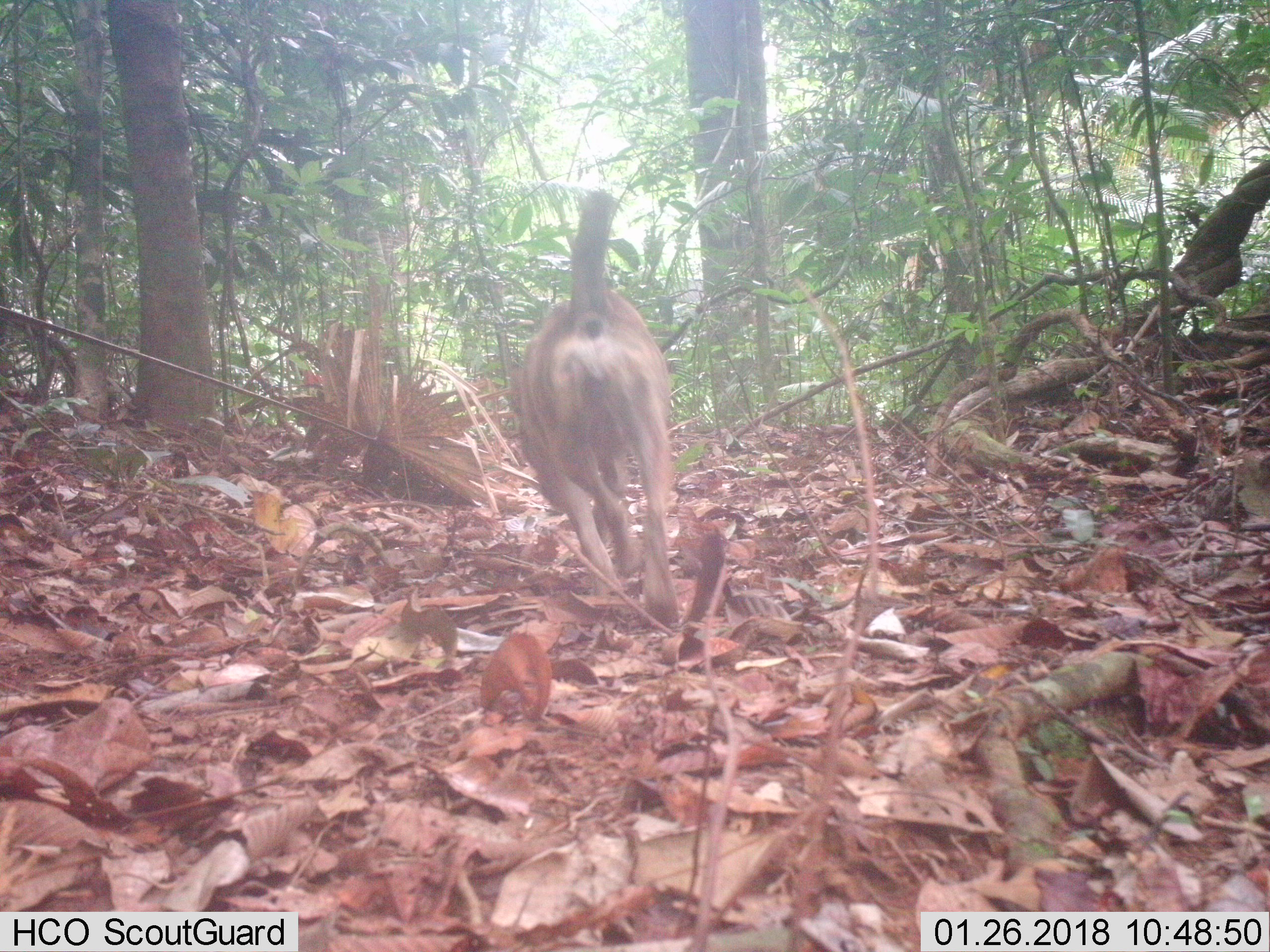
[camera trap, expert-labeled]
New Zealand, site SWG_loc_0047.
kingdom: Animalia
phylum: Chordata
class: Mammalia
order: Carnivora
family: Canidae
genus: Canis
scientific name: Canis familiaris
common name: domestic dog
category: dog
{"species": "dog (domestic dog) (Canis familiaris)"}